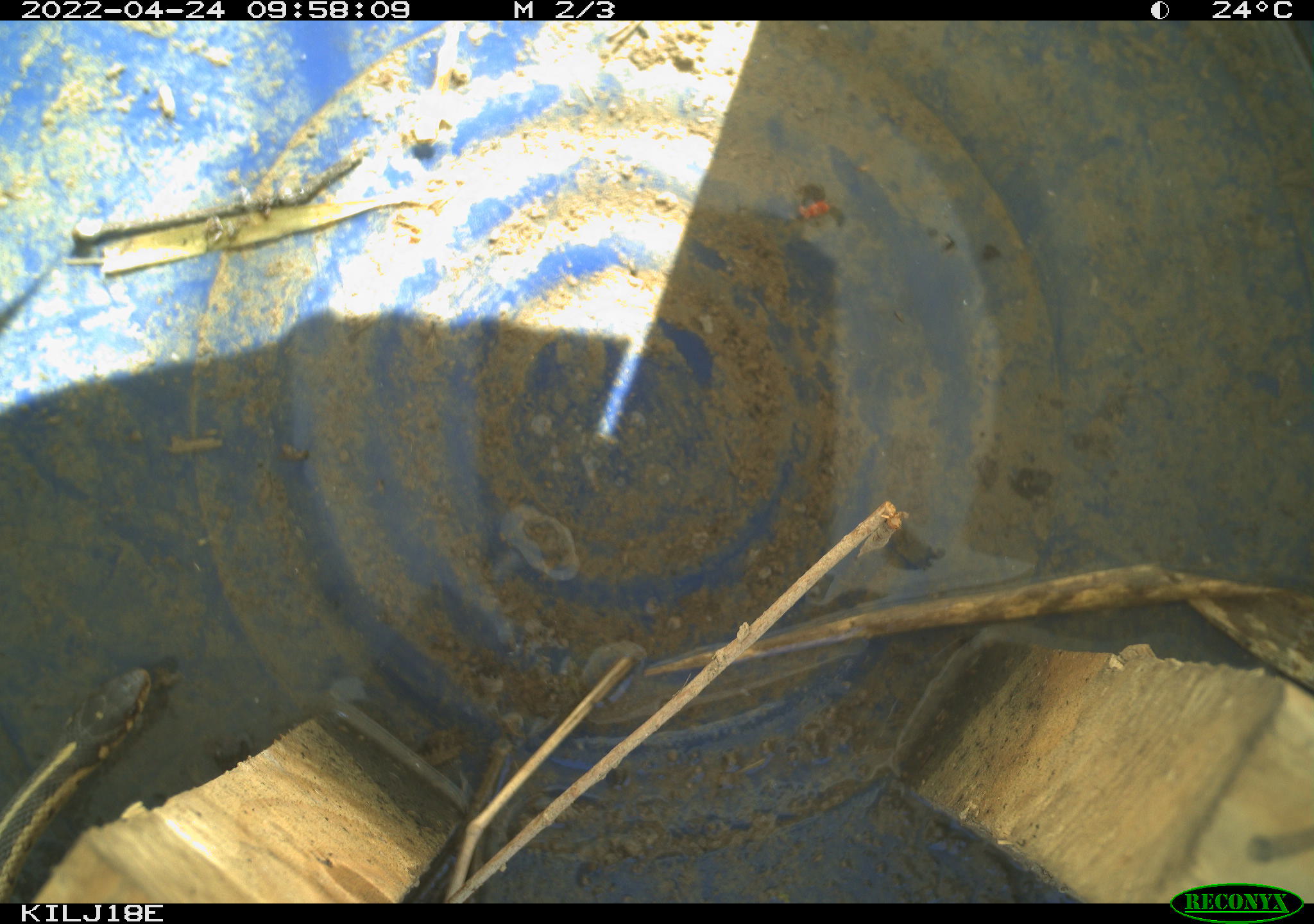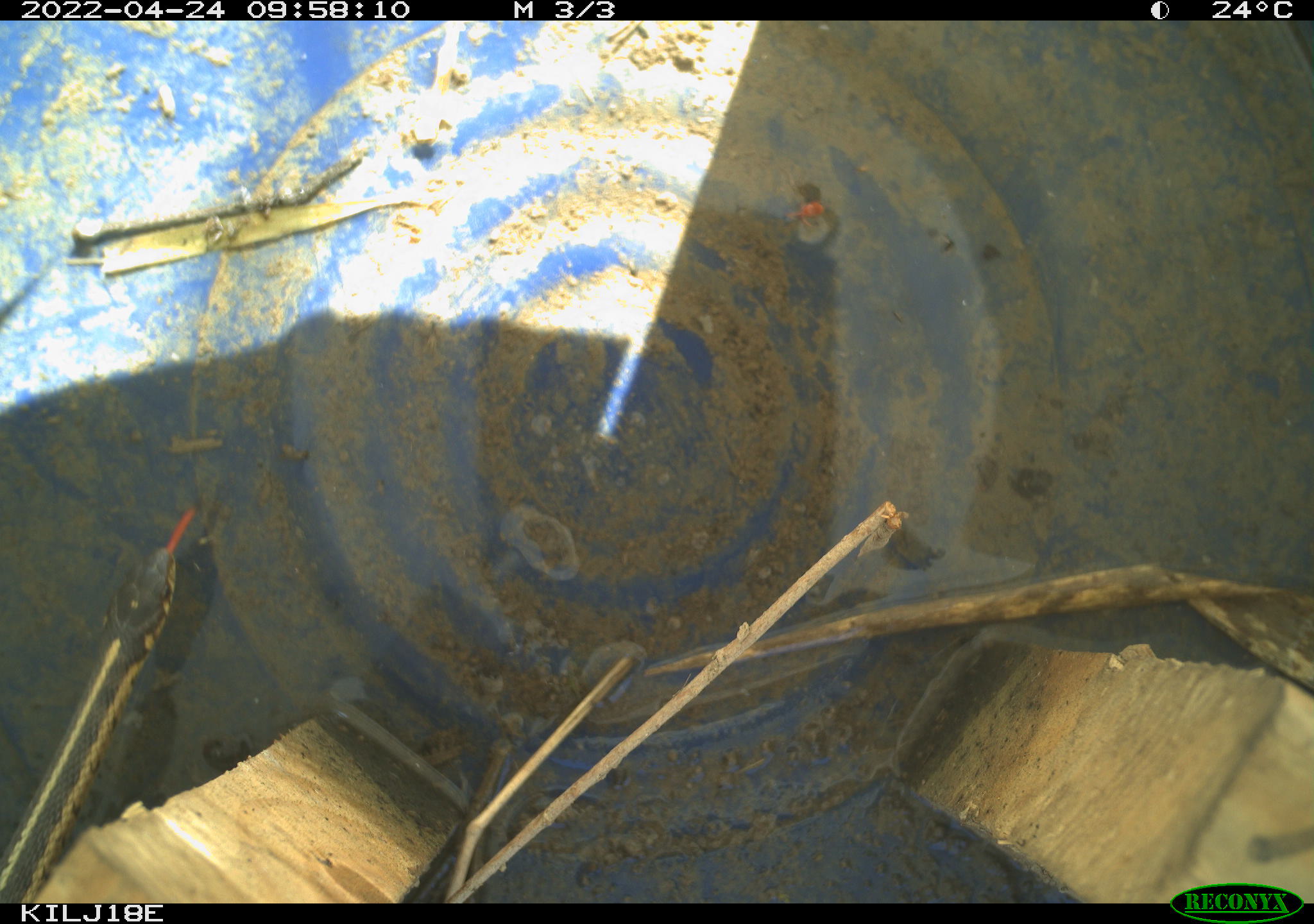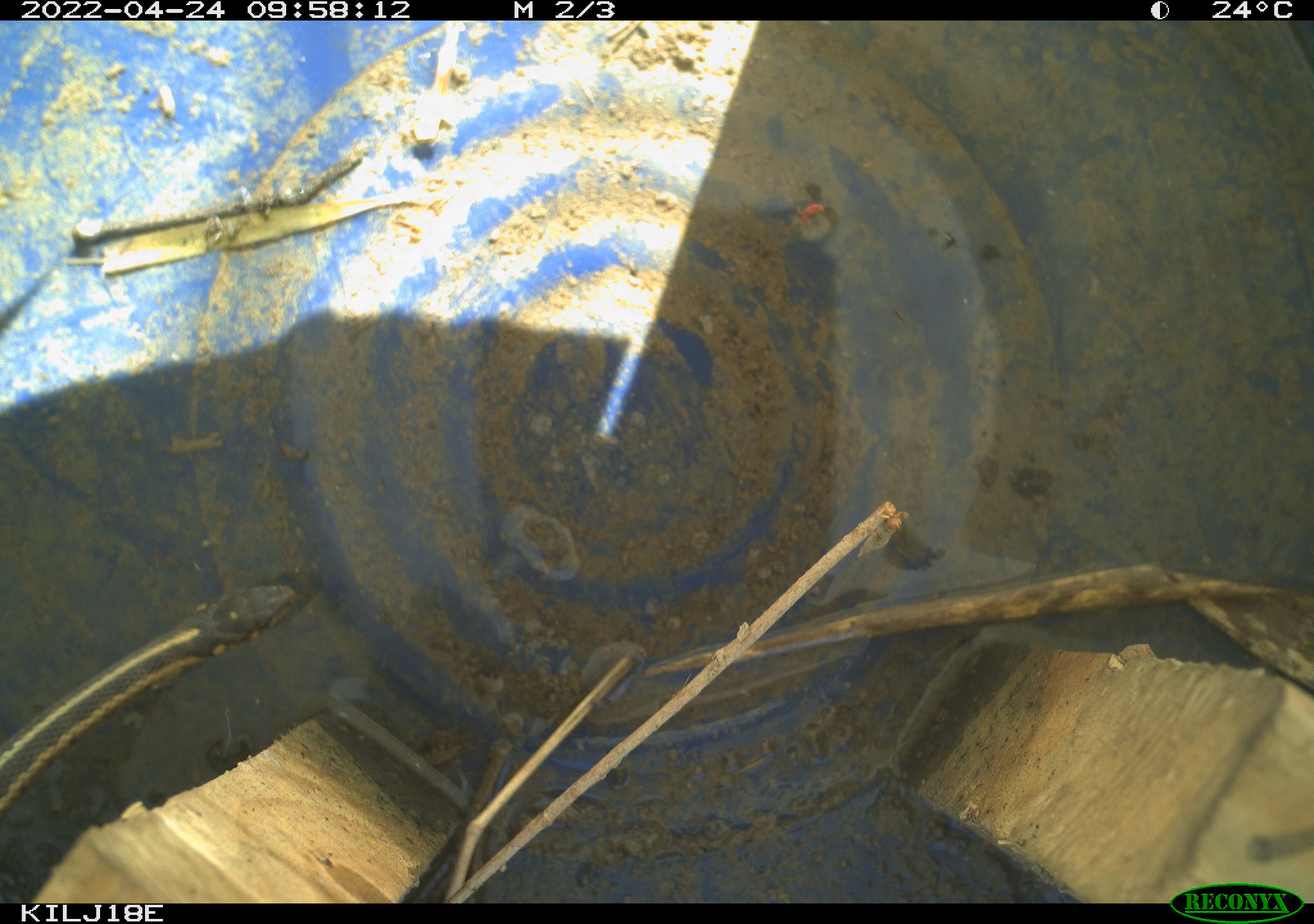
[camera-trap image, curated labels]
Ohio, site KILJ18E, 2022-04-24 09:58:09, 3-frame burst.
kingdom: Animalia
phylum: Chordata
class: Reptilia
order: Squamata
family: Colubridae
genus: Thamnophis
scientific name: Thamnophis sirtalis sirtalis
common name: eastern gartersnake